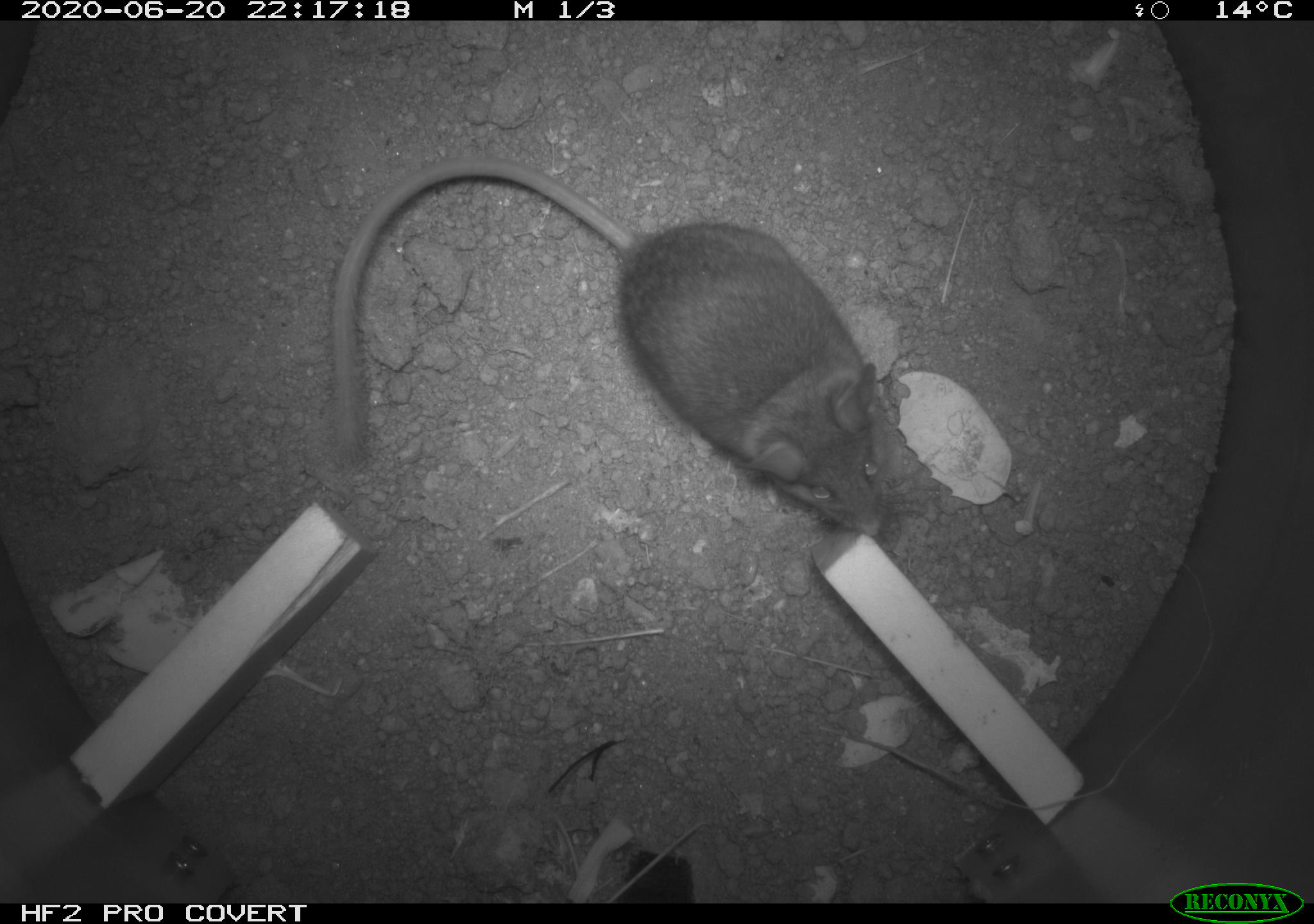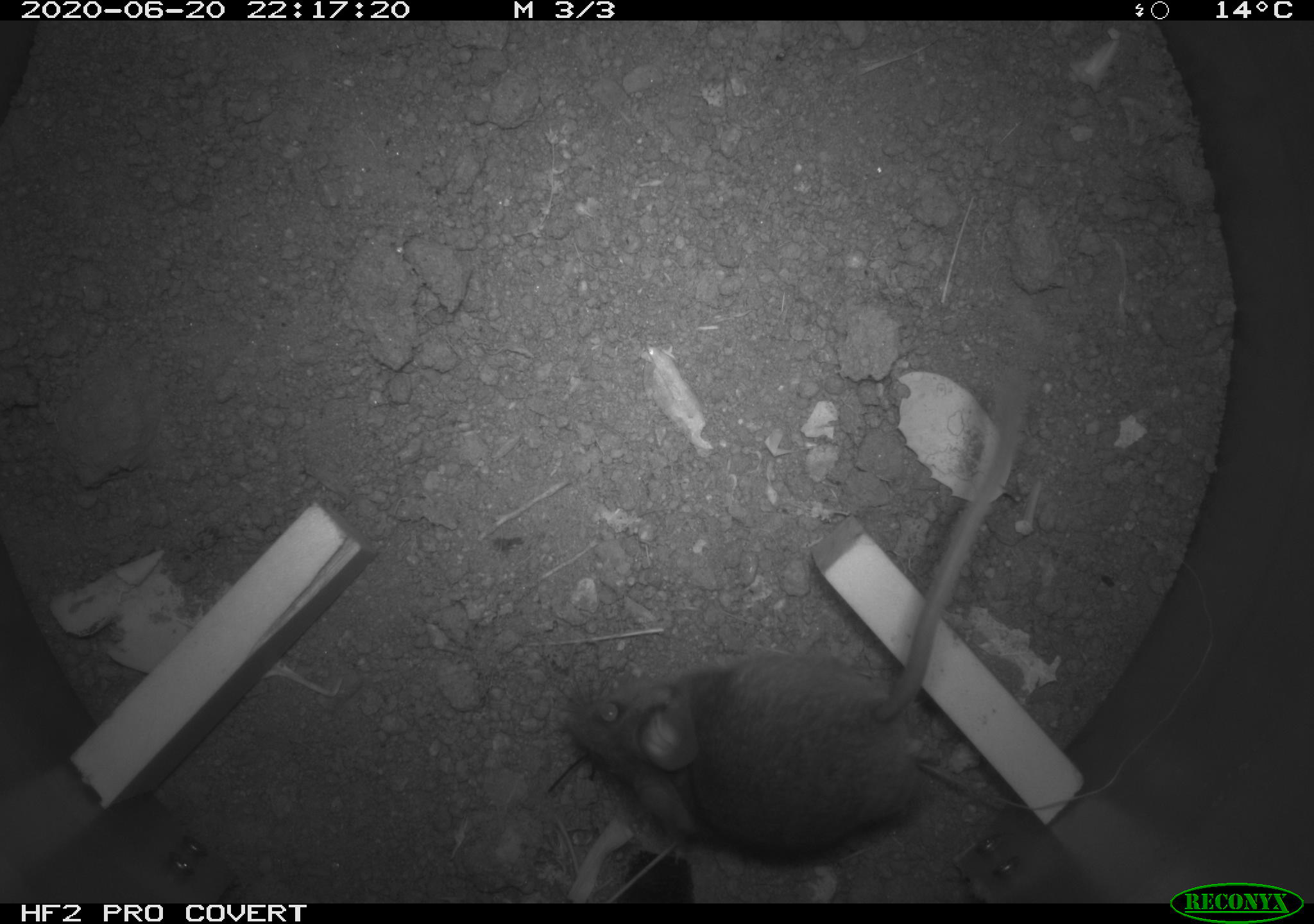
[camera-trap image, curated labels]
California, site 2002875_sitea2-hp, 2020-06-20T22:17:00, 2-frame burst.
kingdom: Animalia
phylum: Chordata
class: Mammalia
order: Rodentia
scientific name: Rodentia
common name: mouse species